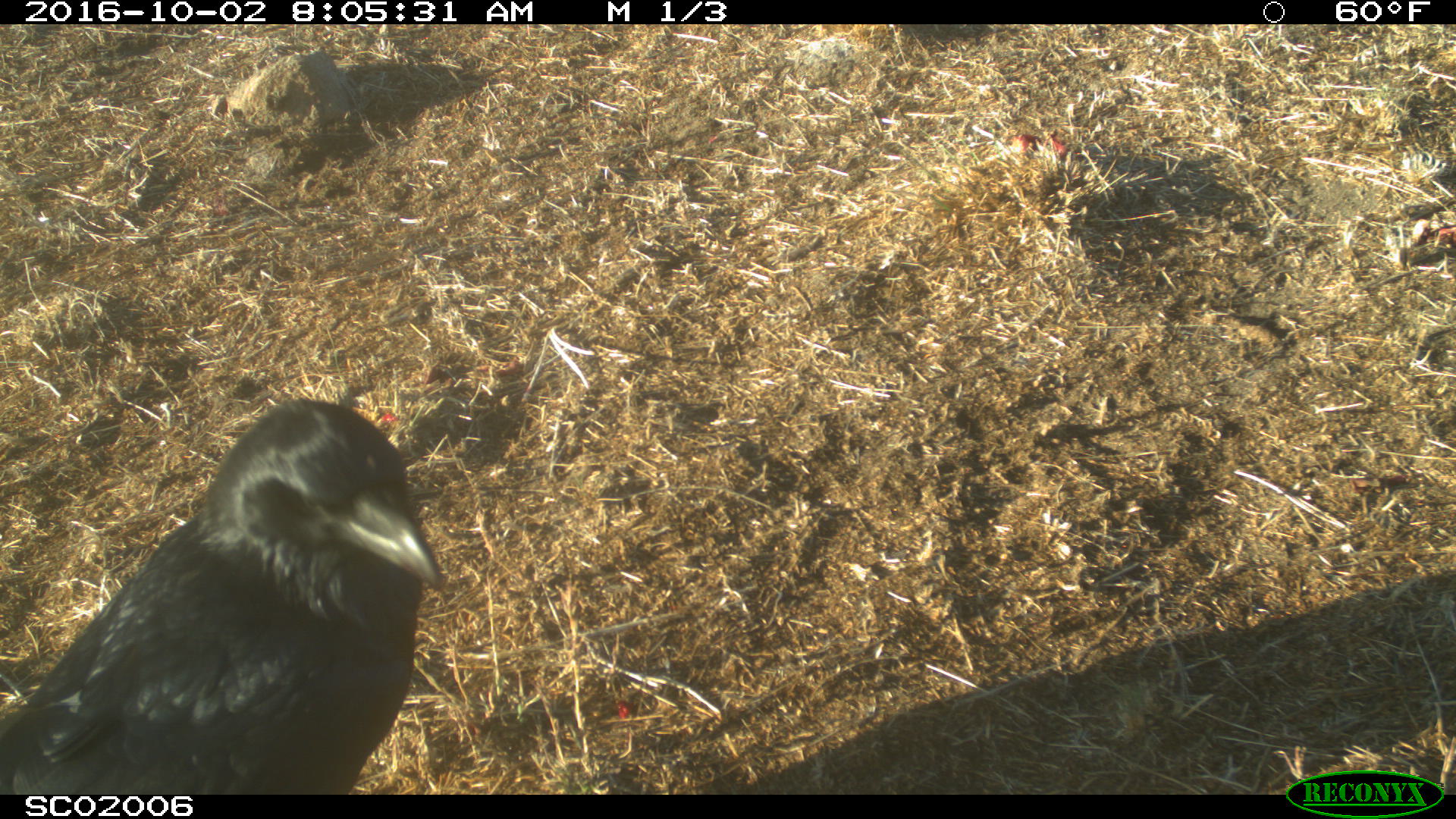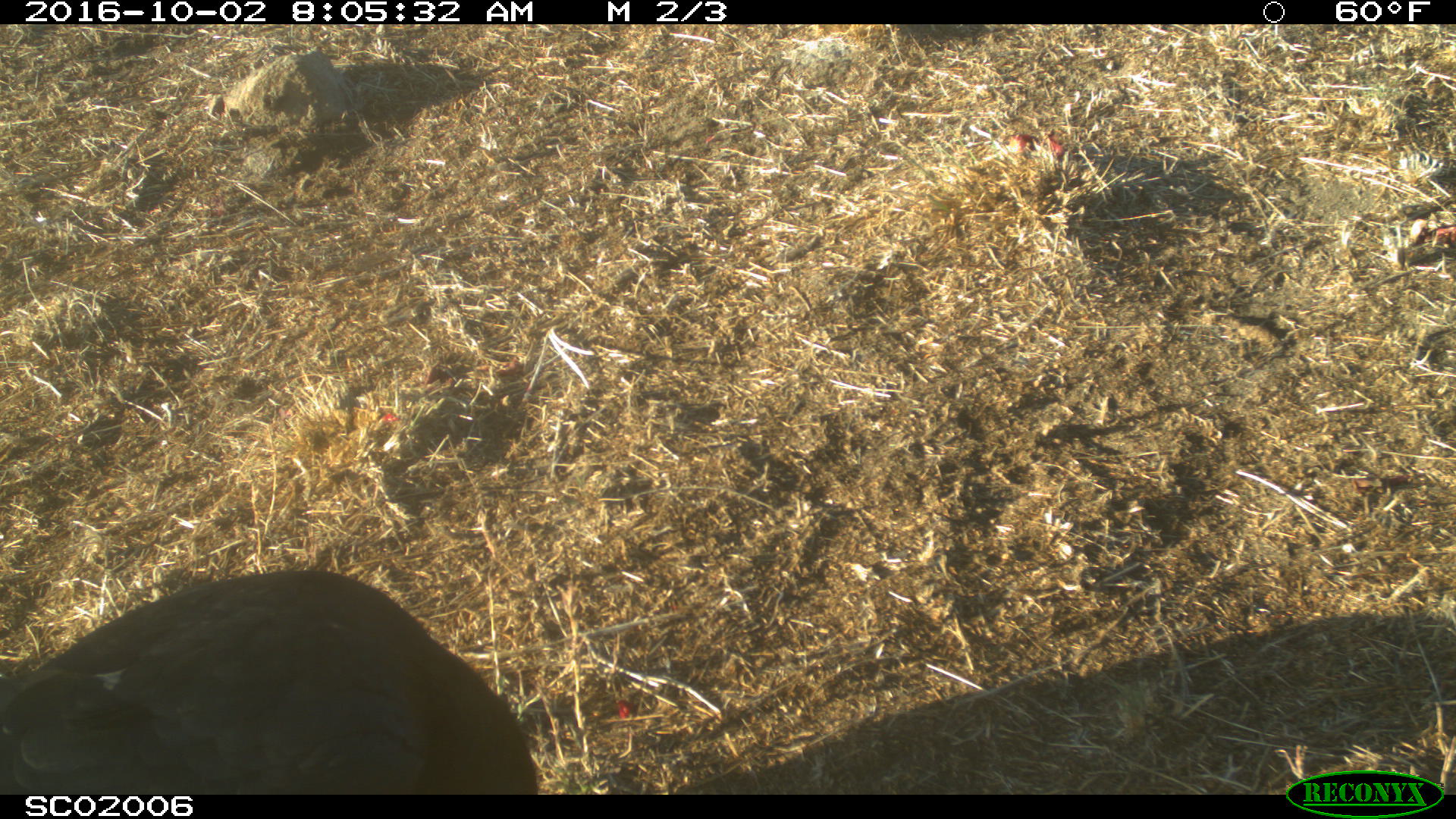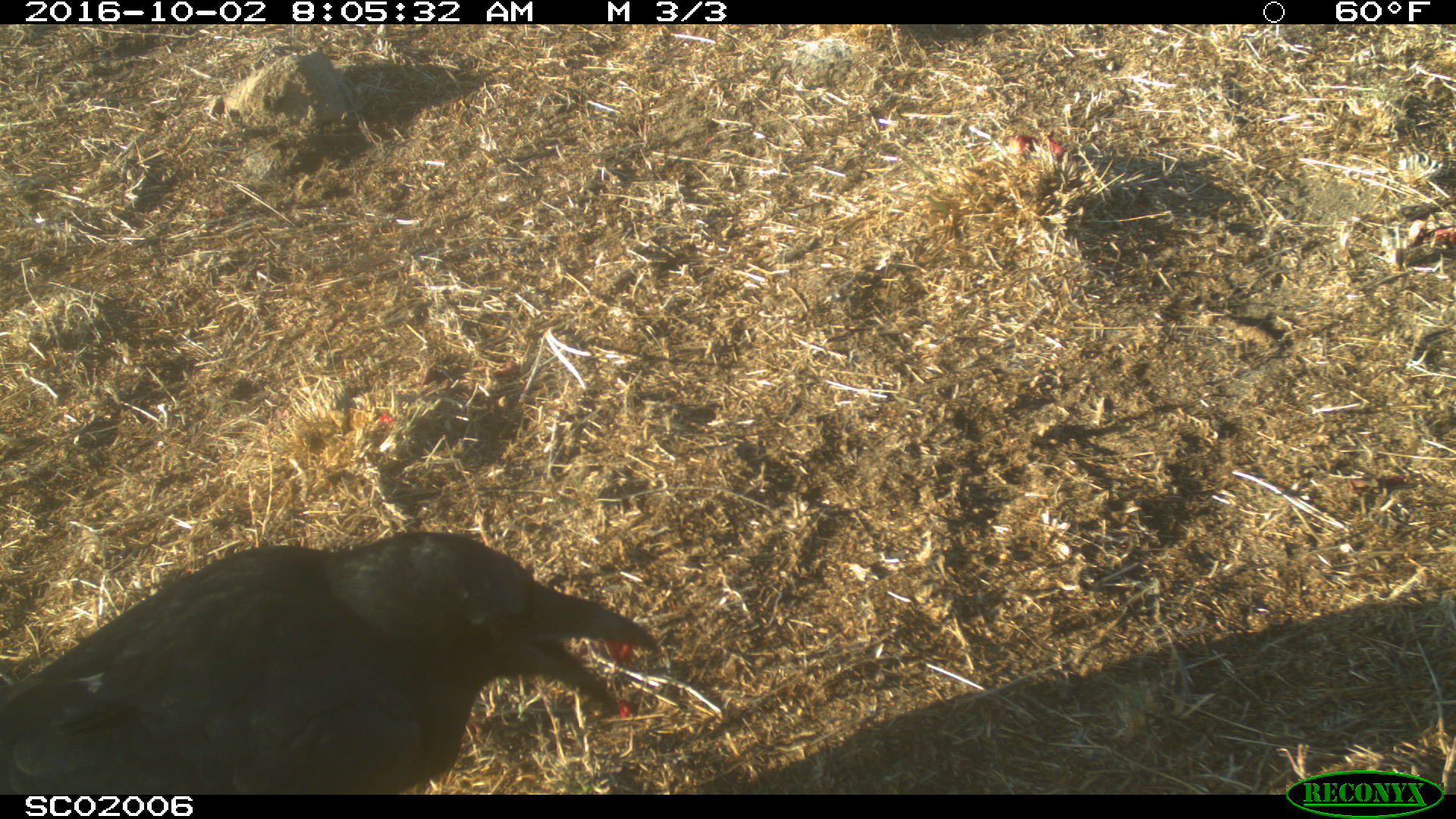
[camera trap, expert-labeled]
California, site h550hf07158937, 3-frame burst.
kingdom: Animalia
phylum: Chordata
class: Aves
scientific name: Aves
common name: bird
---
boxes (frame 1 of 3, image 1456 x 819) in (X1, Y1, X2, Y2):
bird: (0, 399, 442, 793)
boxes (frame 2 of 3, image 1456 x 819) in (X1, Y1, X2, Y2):
bird: (0, 570, 540, 795)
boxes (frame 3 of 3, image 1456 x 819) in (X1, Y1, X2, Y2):
bird: (0, 531, 657, 794)